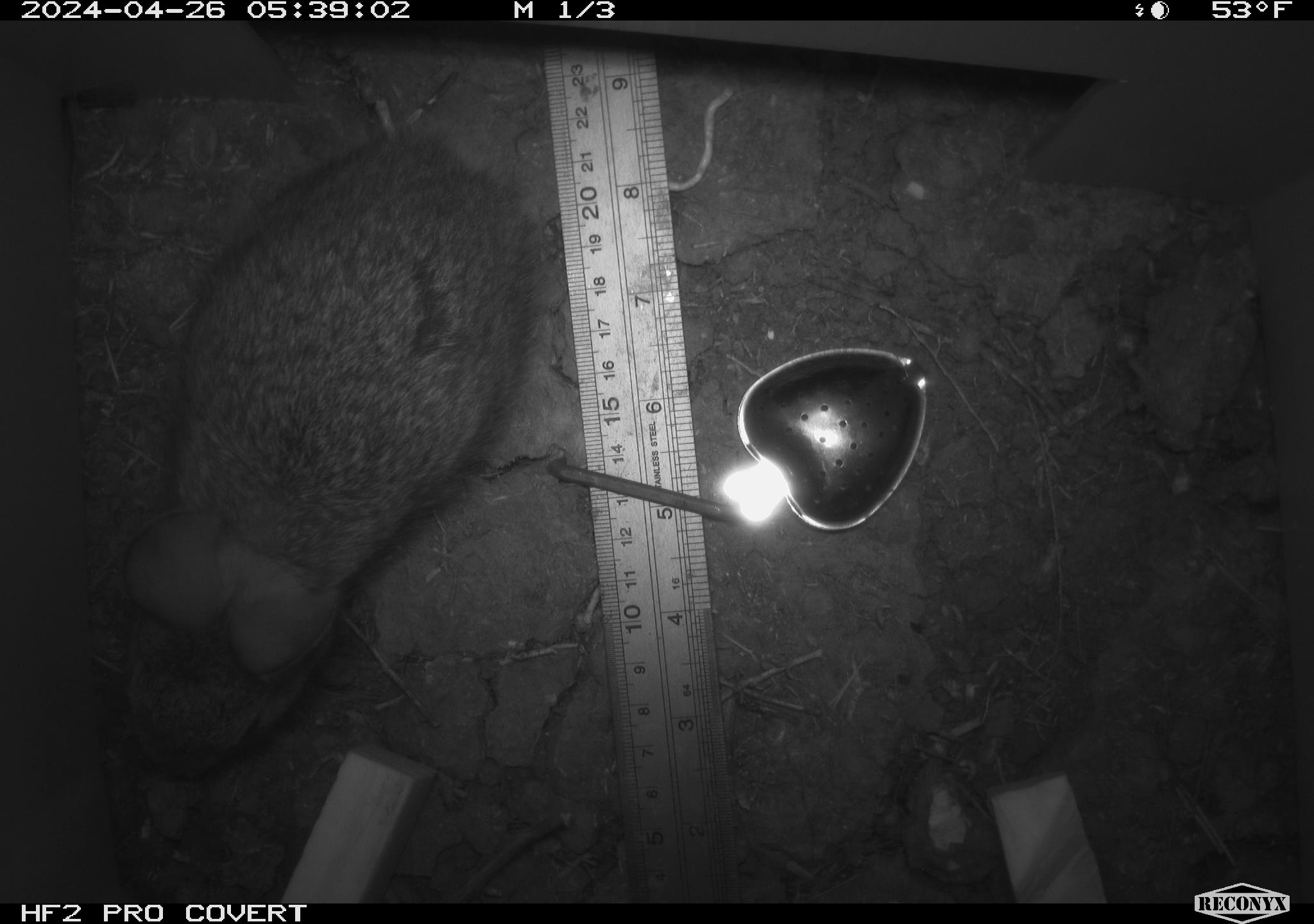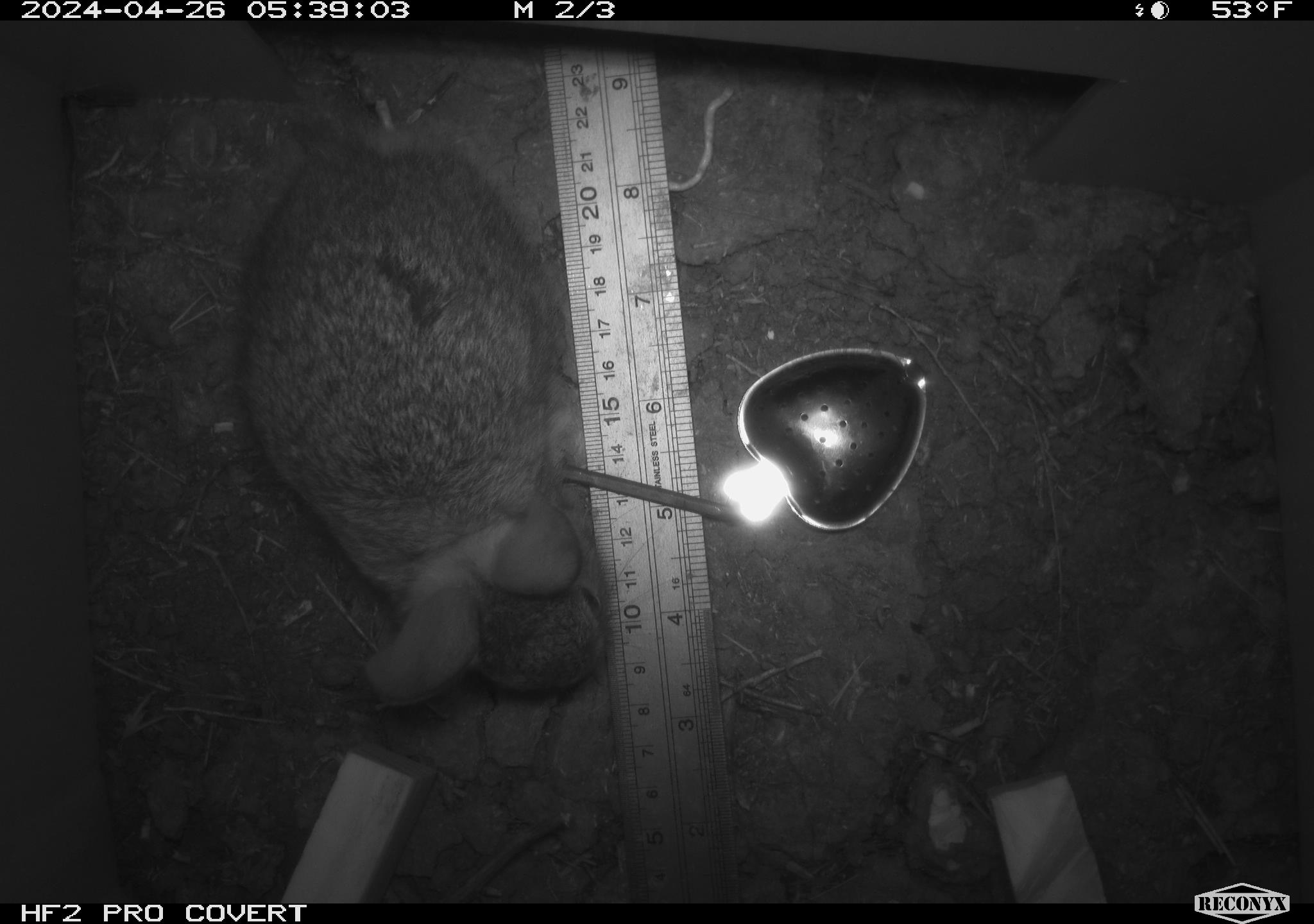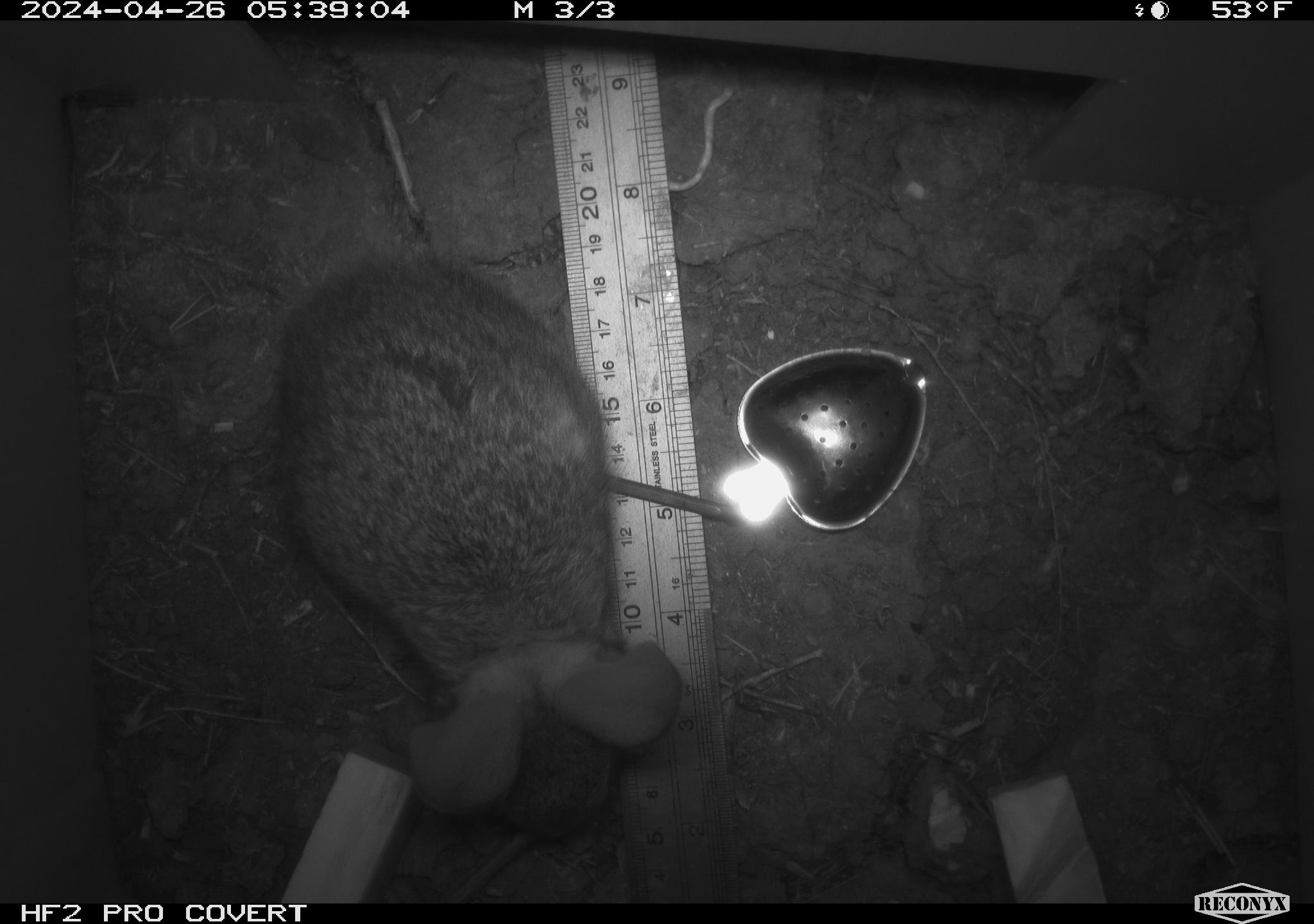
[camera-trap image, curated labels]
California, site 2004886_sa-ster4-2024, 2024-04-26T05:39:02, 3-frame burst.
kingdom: Animalia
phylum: Chordata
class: Mammalia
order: Lagomorpha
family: Leporidae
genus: Sylvilagus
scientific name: Sylvilagus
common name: cottontail rabbits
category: sylvilagus species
Sylvilagus species (cottontail rabbits) (Sylvilagus).